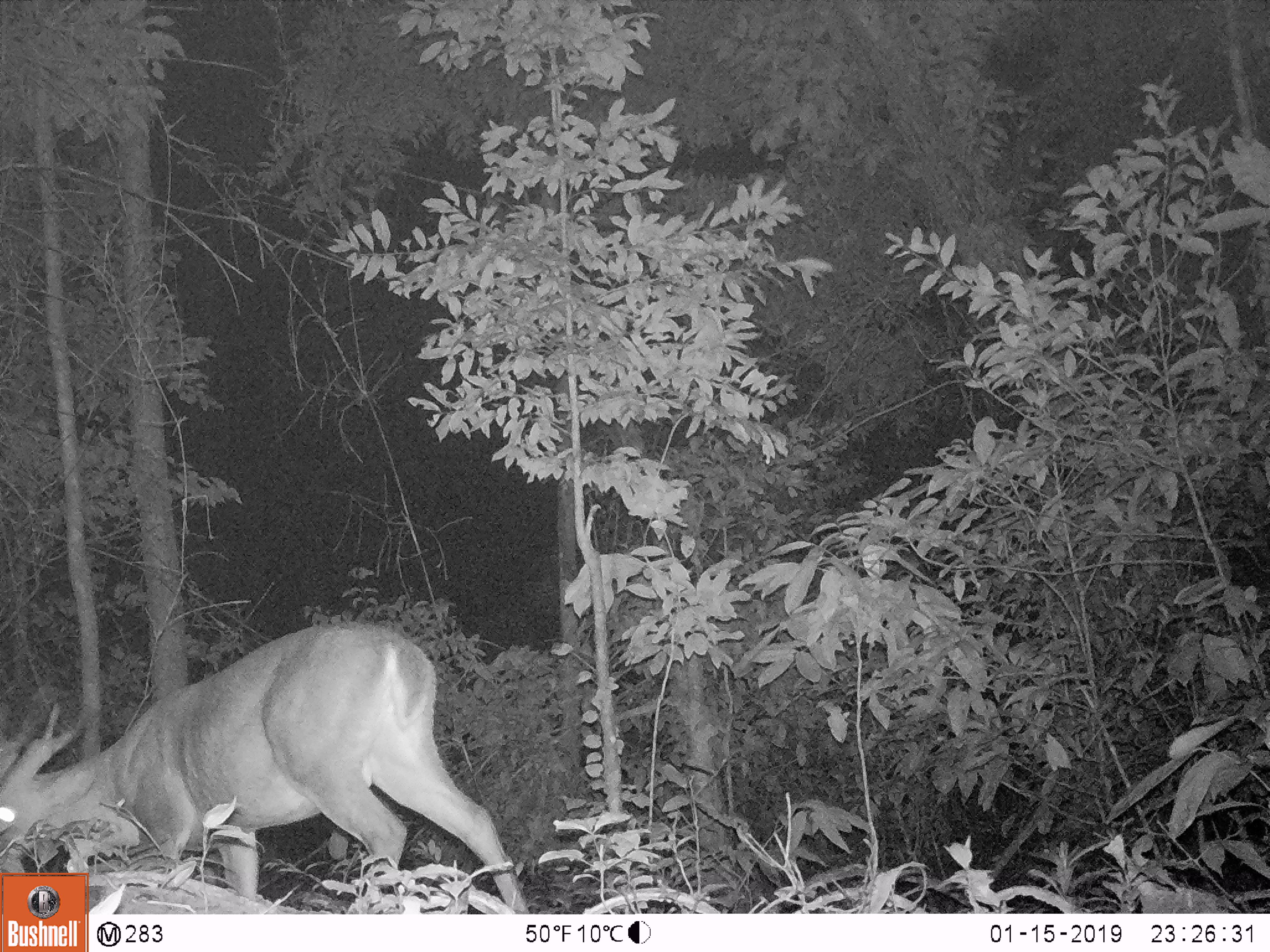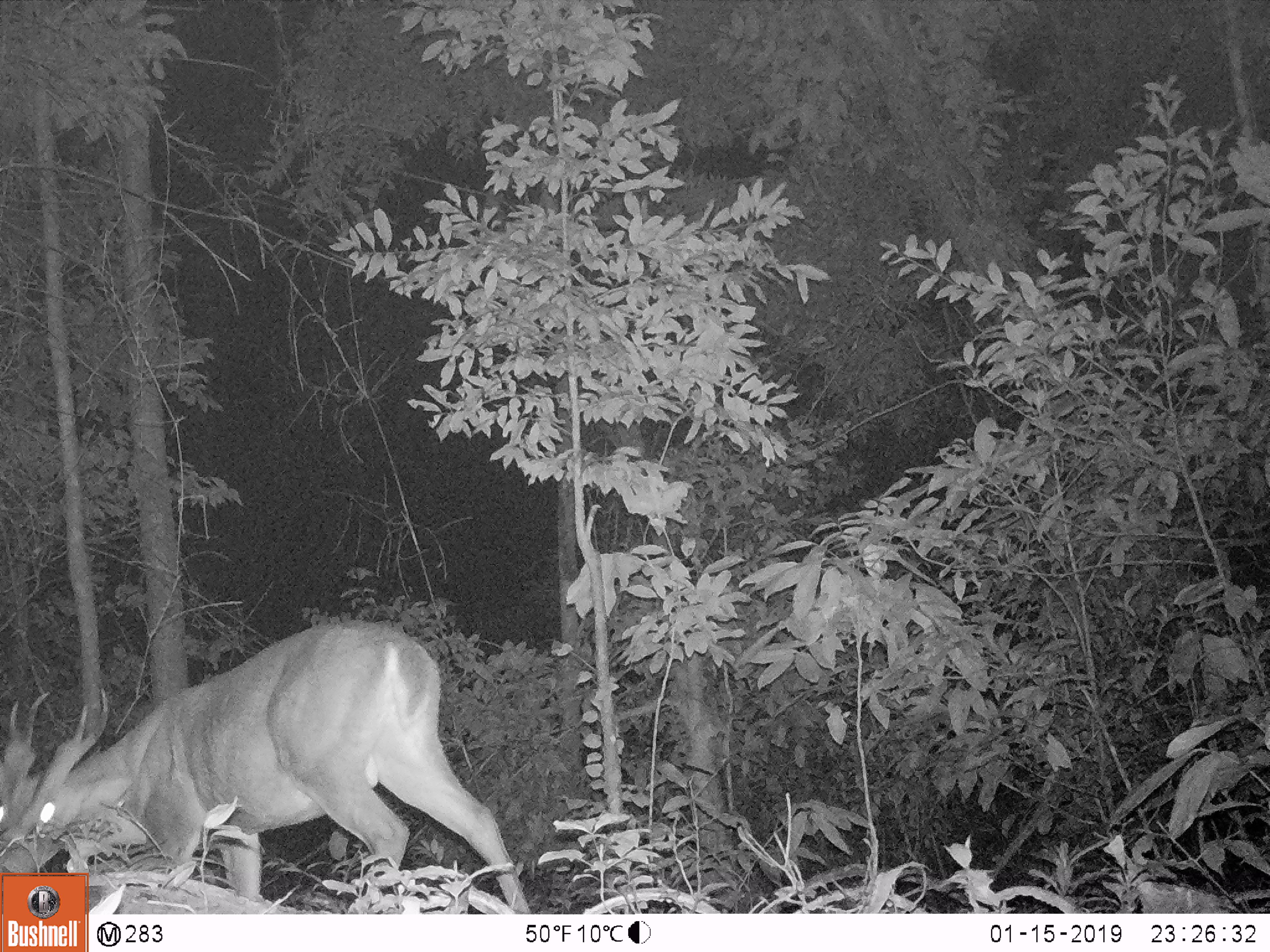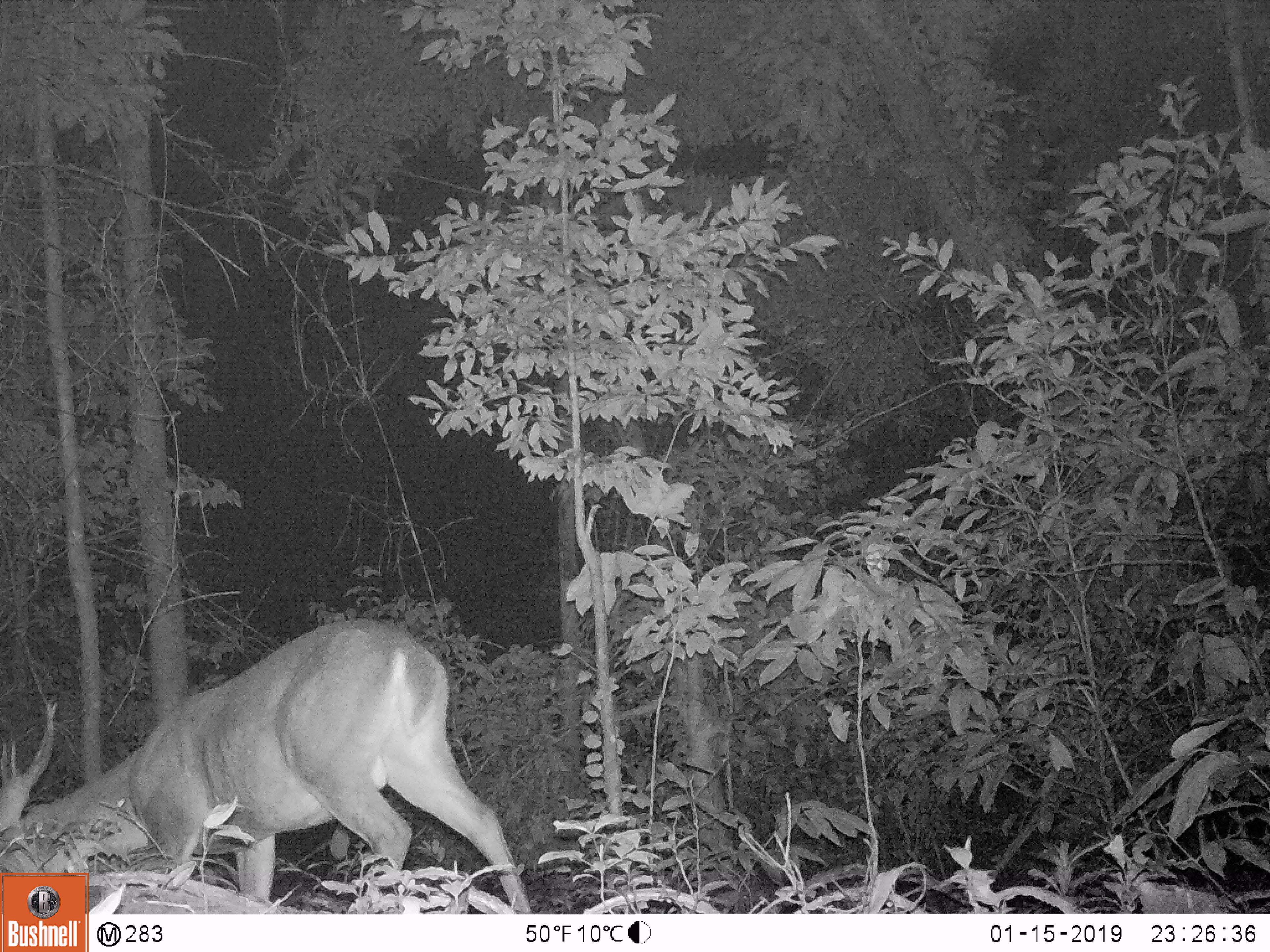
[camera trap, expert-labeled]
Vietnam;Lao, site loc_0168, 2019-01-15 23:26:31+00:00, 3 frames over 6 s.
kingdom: Animalia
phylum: Chordata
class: Mammalia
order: Artiodactyla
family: Cervidae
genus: Muntiacus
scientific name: Muntiacus vuquangensis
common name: large-antlered muntjac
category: large antlered muntjac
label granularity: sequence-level